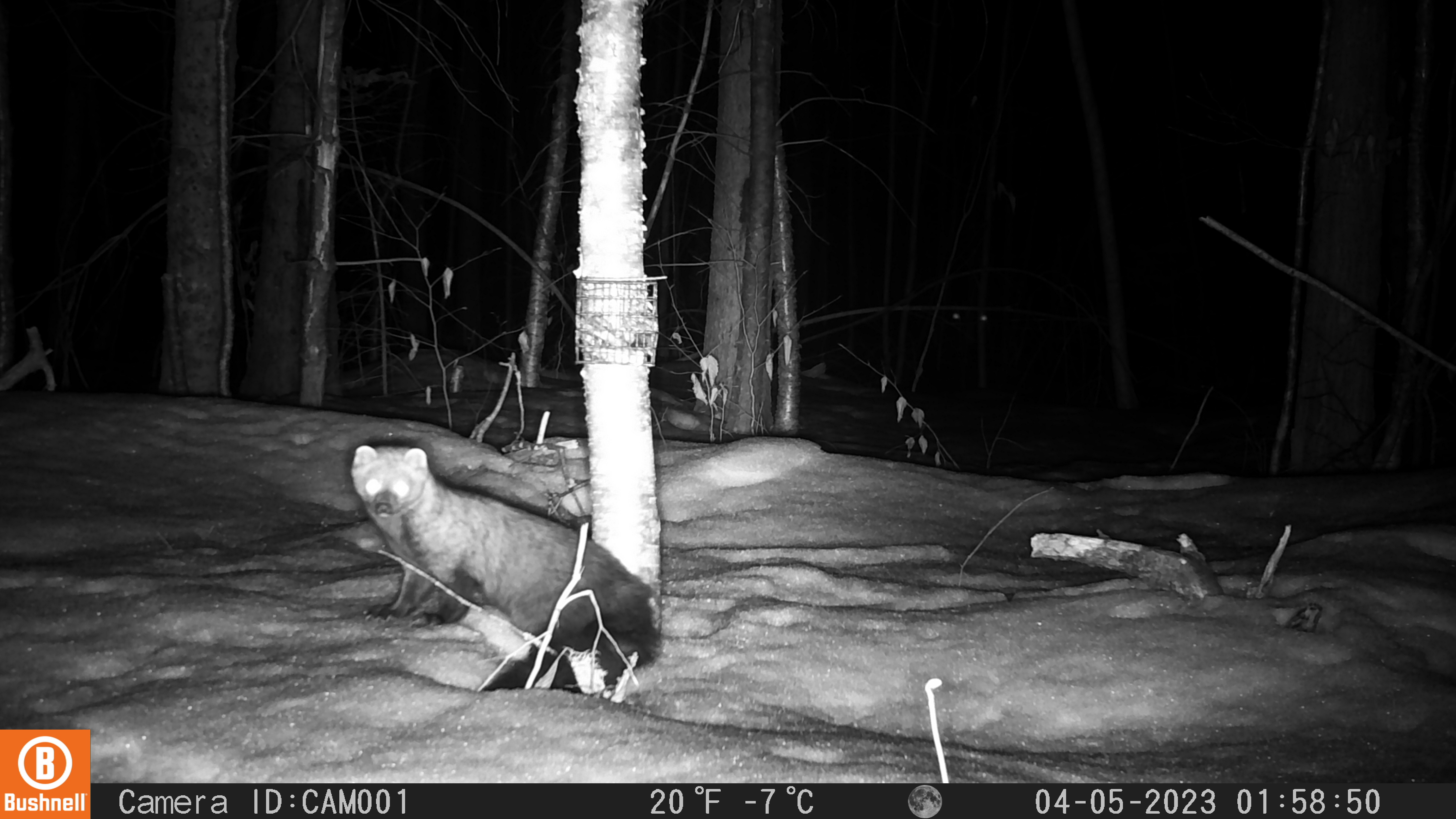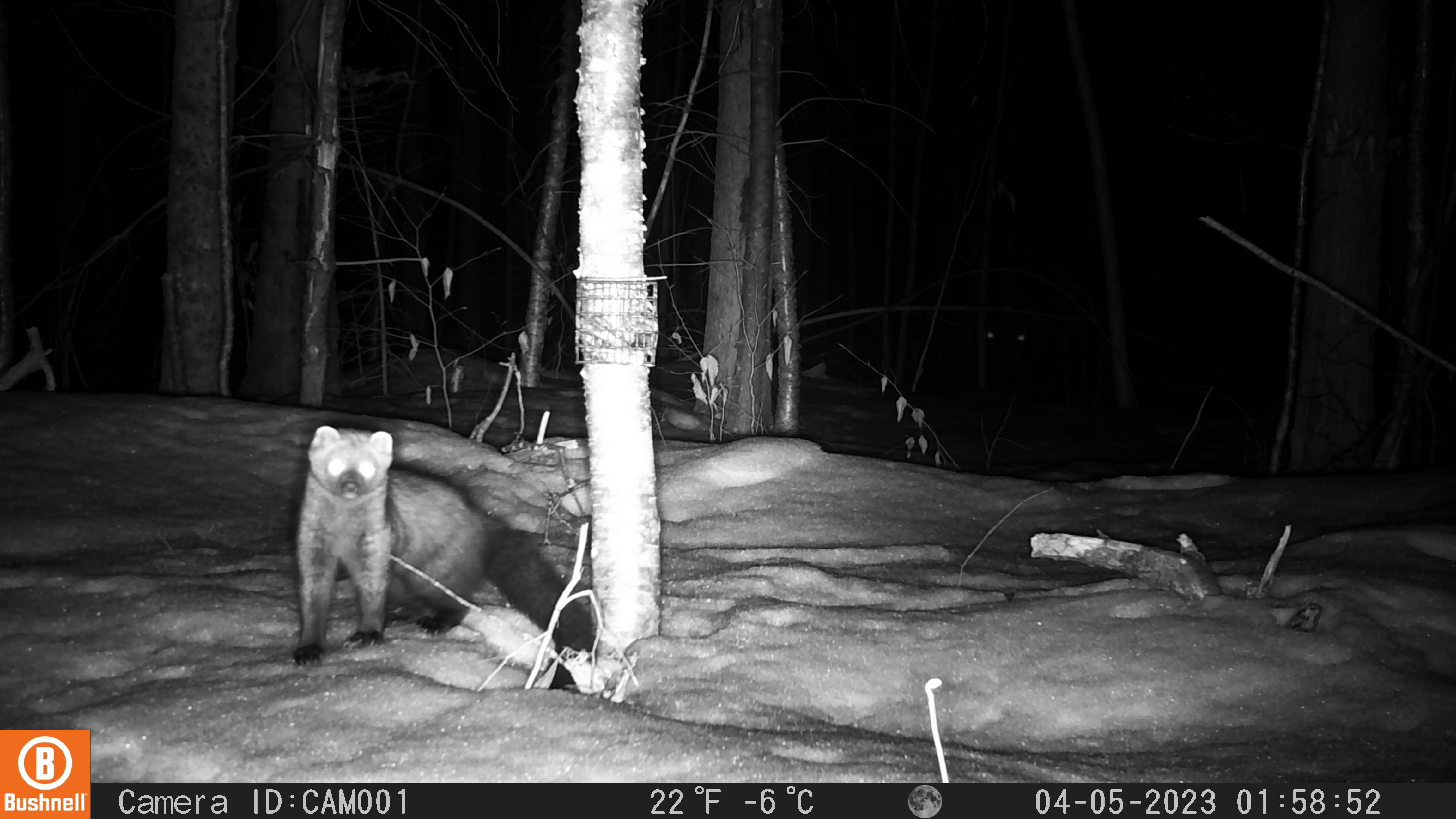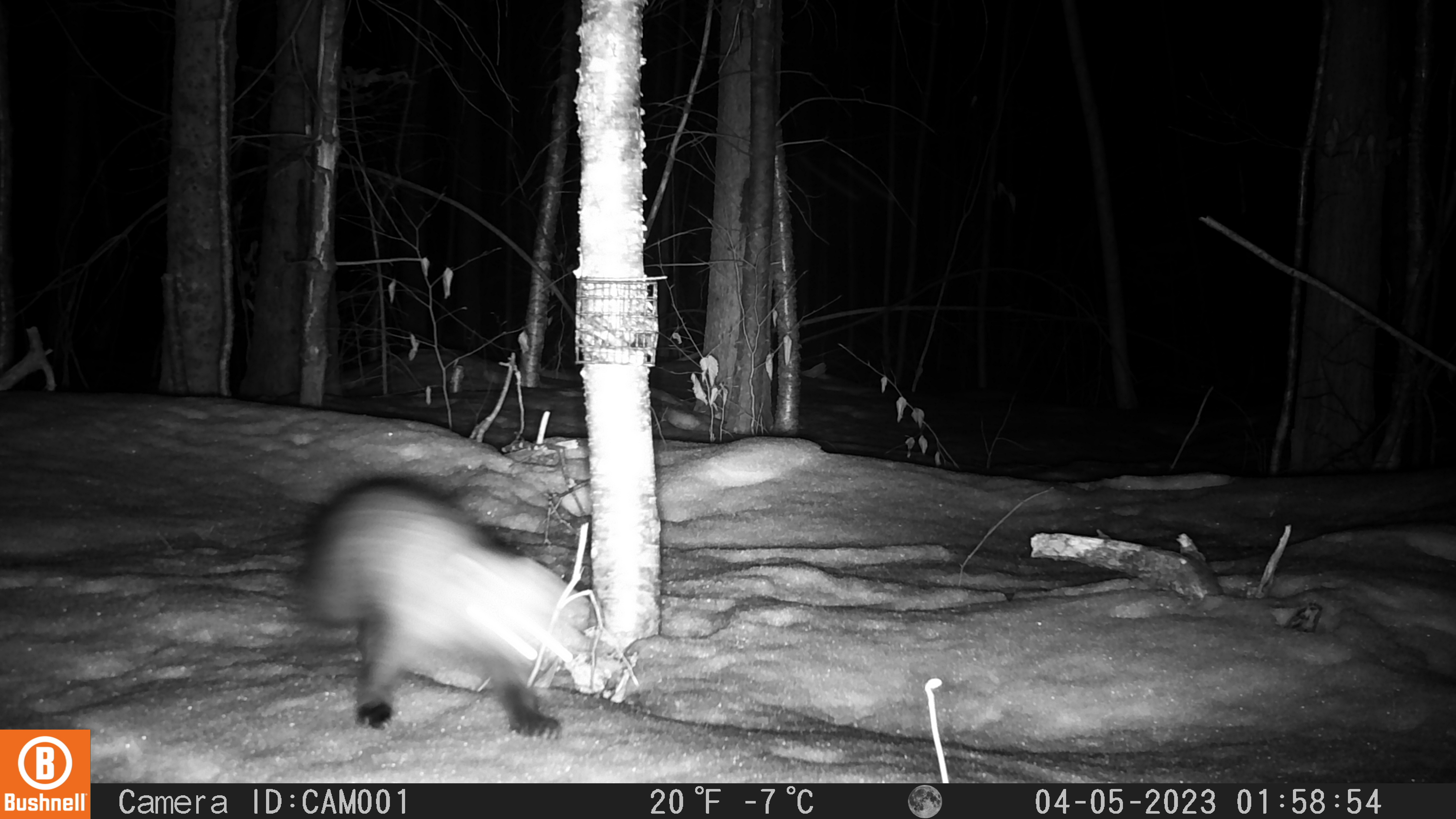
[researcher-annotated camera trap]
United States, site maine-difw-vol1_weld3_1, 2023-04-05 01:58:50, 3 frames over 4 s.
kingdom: Animalia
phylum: Chordata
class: Mammalia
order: Carnivora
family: Mustelidae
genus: Pekania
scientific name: Pekania pennanti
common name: fisher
Fisher (Pekania pennanti).